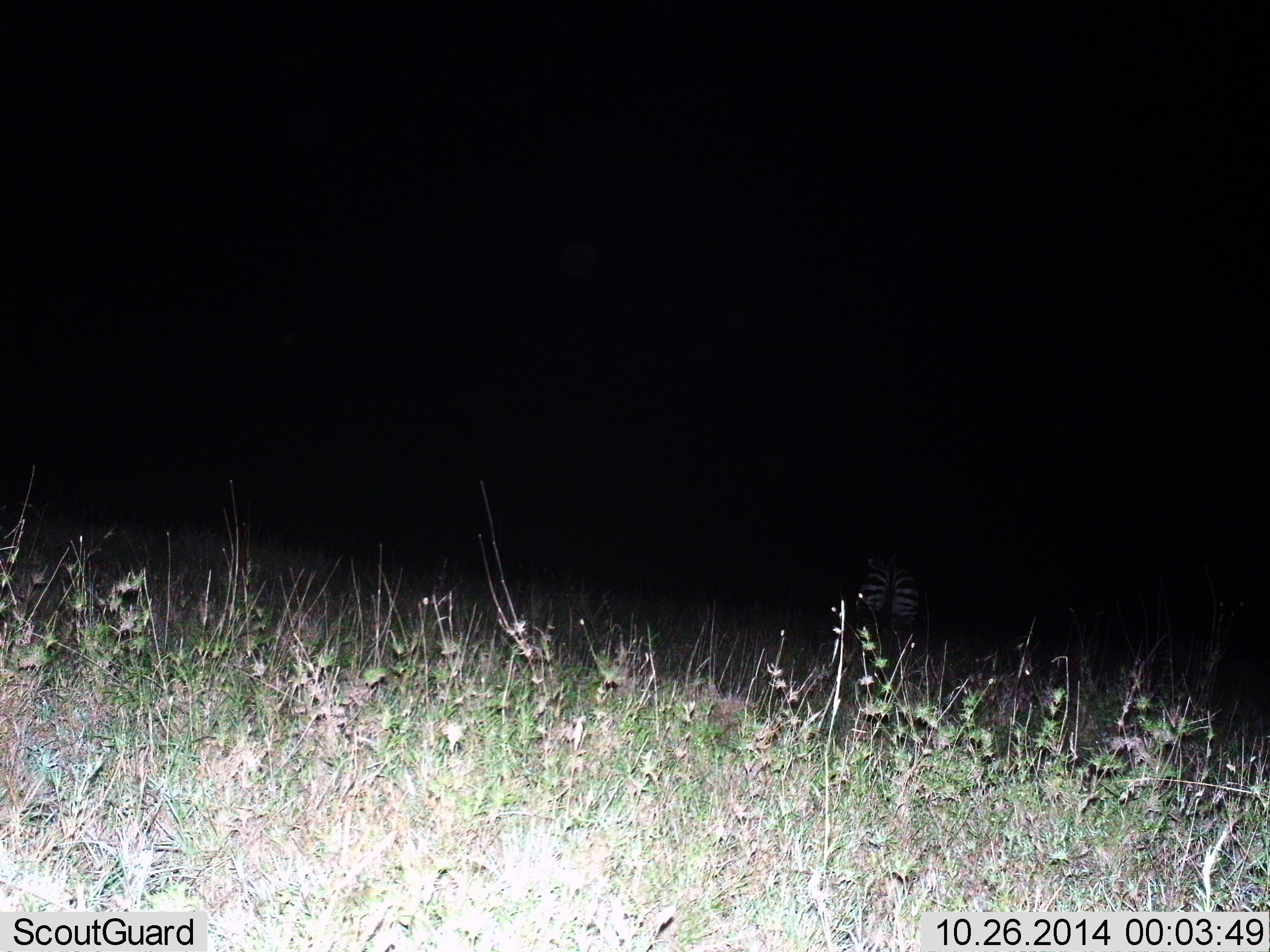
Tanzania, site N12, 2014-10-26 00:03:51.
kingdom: Animalia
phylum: Chordata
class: Mammalia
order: Perissodactyla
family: Equidae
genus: Equus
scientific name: Equus quagga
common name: plains zebra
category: zebra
Zebra (plains zebra) (Equus quagga), count 1. Behavior (volunteer vote fractions): standing 70%, resting 10%, moving 10%, interacting 0%. Young present (vote fraction): 0%. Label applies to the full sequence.